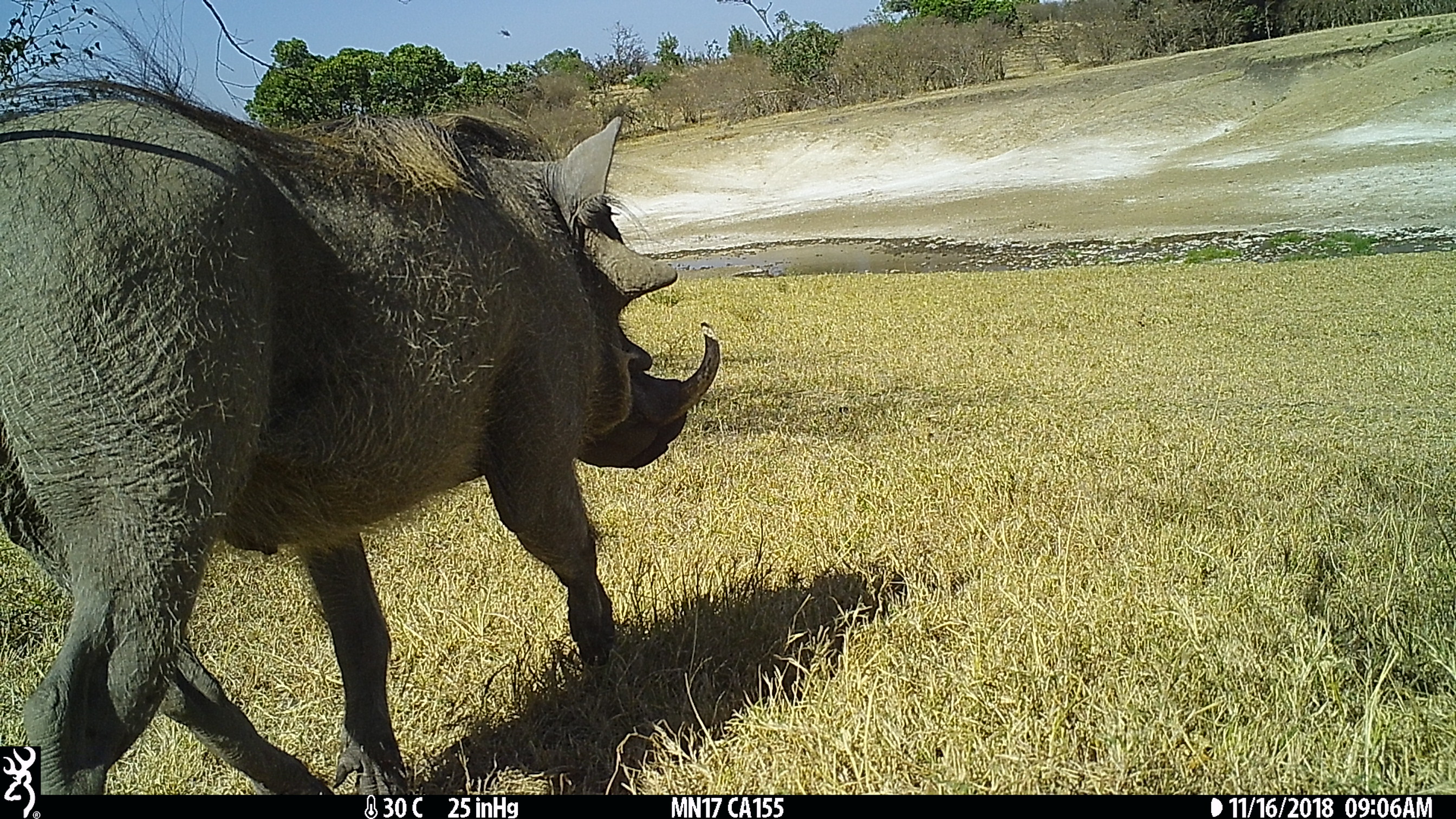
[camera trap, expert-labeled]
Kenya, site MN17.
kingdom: Animalia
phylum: Chordata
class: Mammalia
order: Artiodactyla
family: Suidae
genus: Phacochoerus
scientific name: Phacochoerus africanus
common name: common warthog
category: warthog